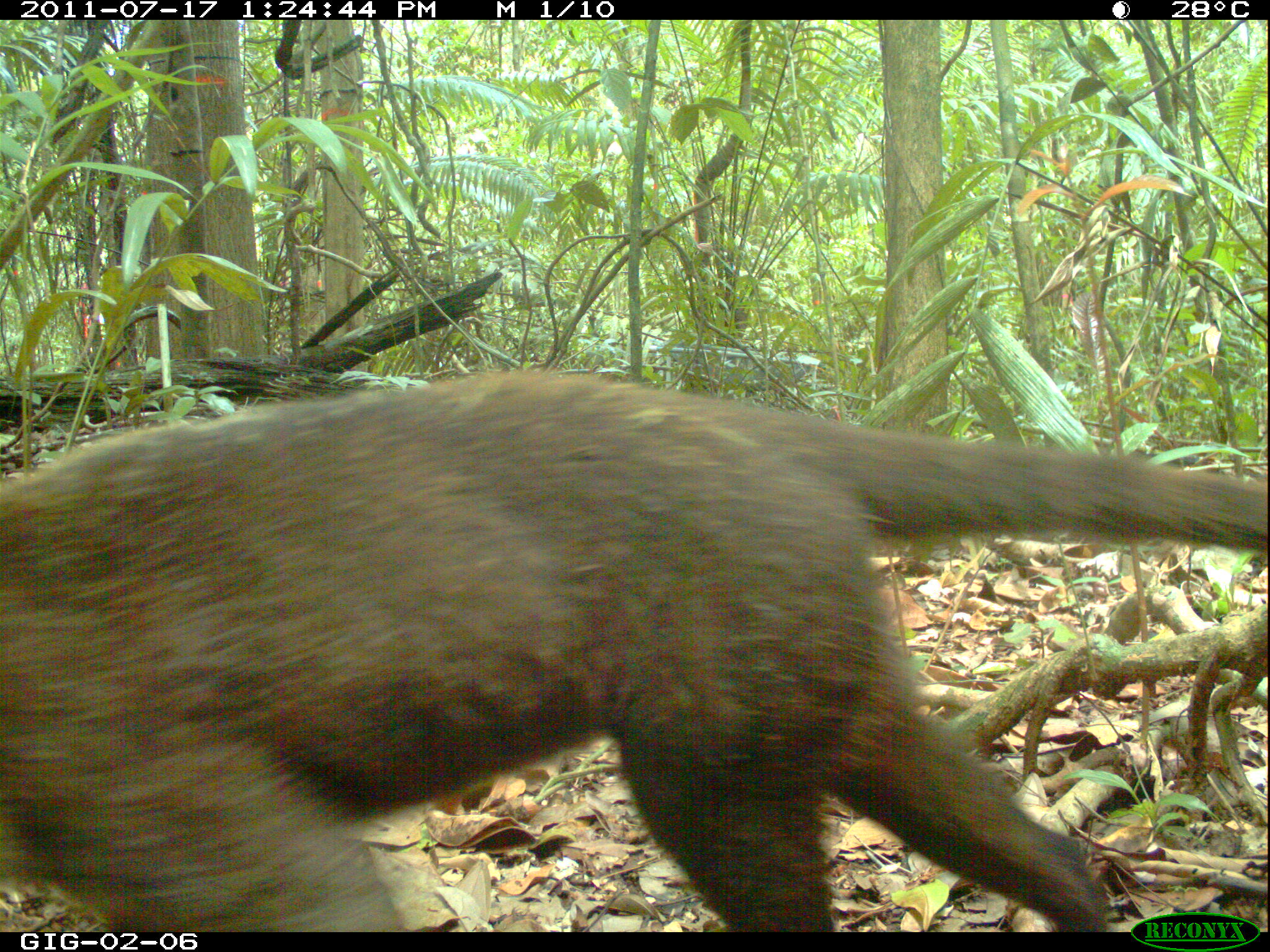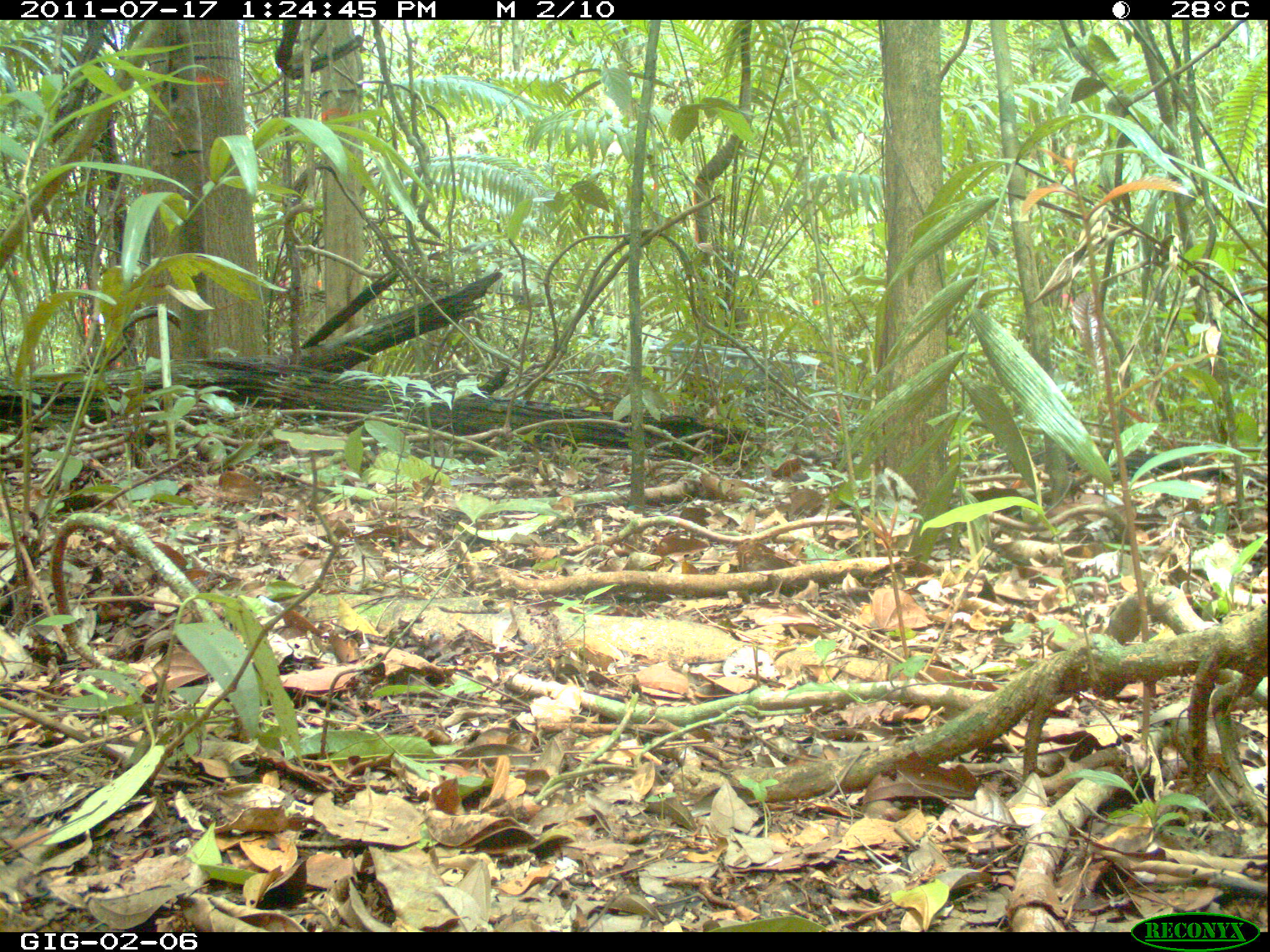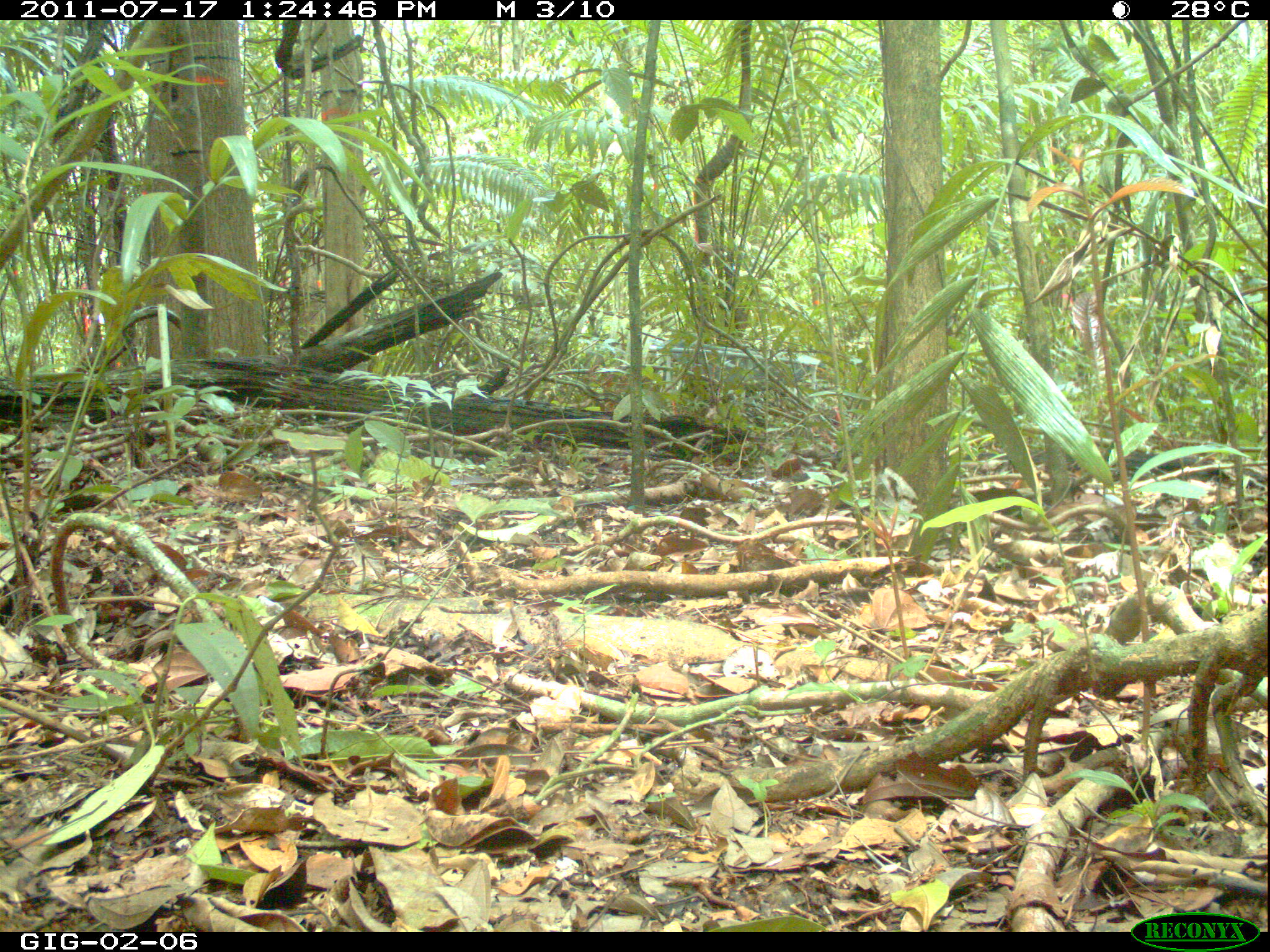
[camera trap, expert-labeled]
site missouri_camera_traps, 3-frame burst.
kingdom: Animalia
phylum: Chordata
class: Mammalia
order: Carnivora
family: Procyonidae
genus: Nasua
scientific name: Nasua narica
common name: white-nosed coati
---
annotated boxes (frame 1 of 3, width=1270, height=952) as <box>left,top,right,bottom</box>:
white-nosed coati: <box>4,363,1265,930</box>